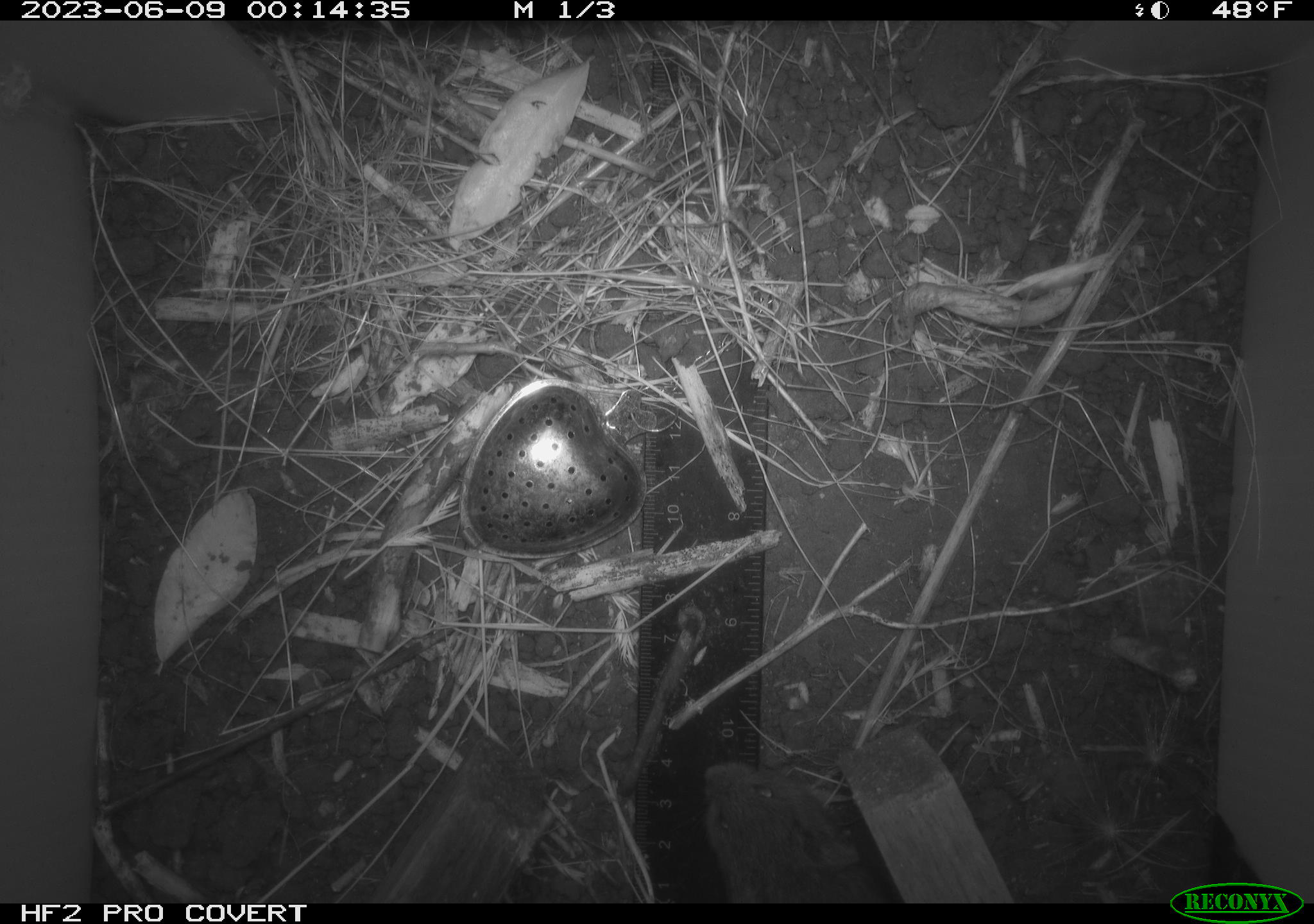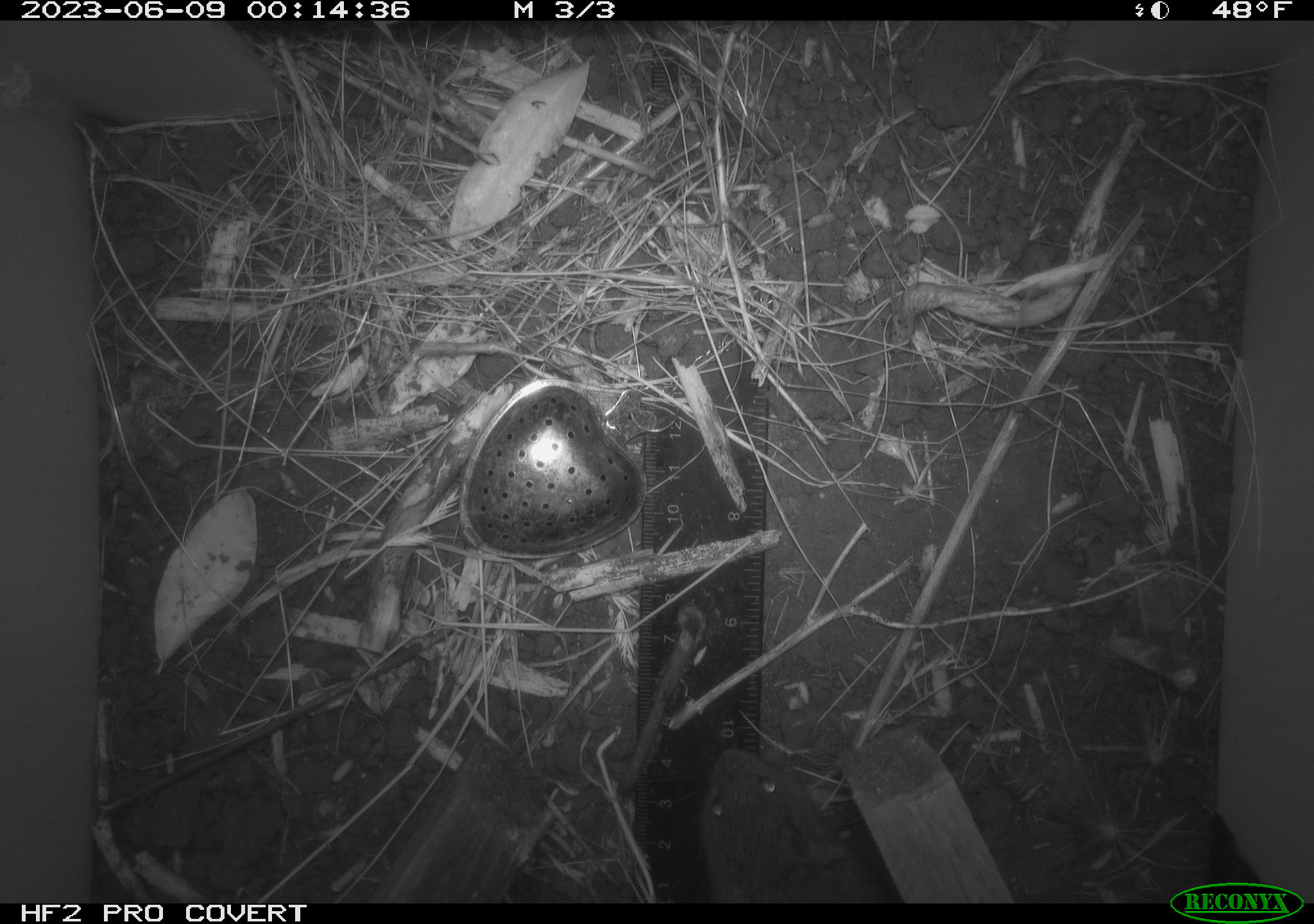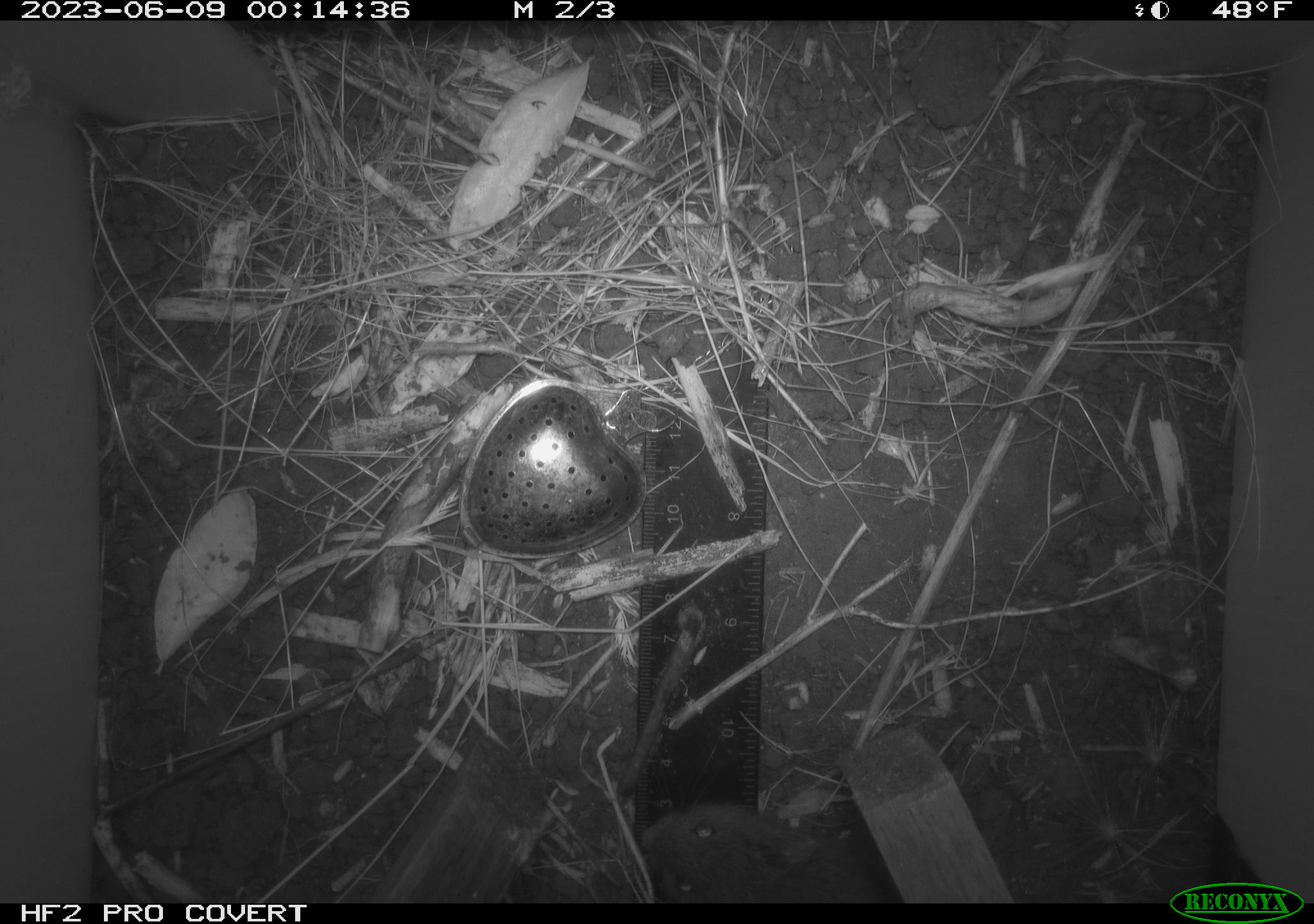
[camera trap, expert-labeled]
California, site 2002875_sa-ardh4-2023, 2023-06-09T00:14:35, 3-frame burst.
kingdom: Animalia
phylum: Chordata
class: Mammalia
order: Rodentia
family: Cricetidae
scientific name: Arvicolinae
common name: voles, lemmings, and muskrats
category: arvicolinae subfamily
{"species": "arvicolinae subfamily (voles, lemmings, and muskrats) (Arvicolinae)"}